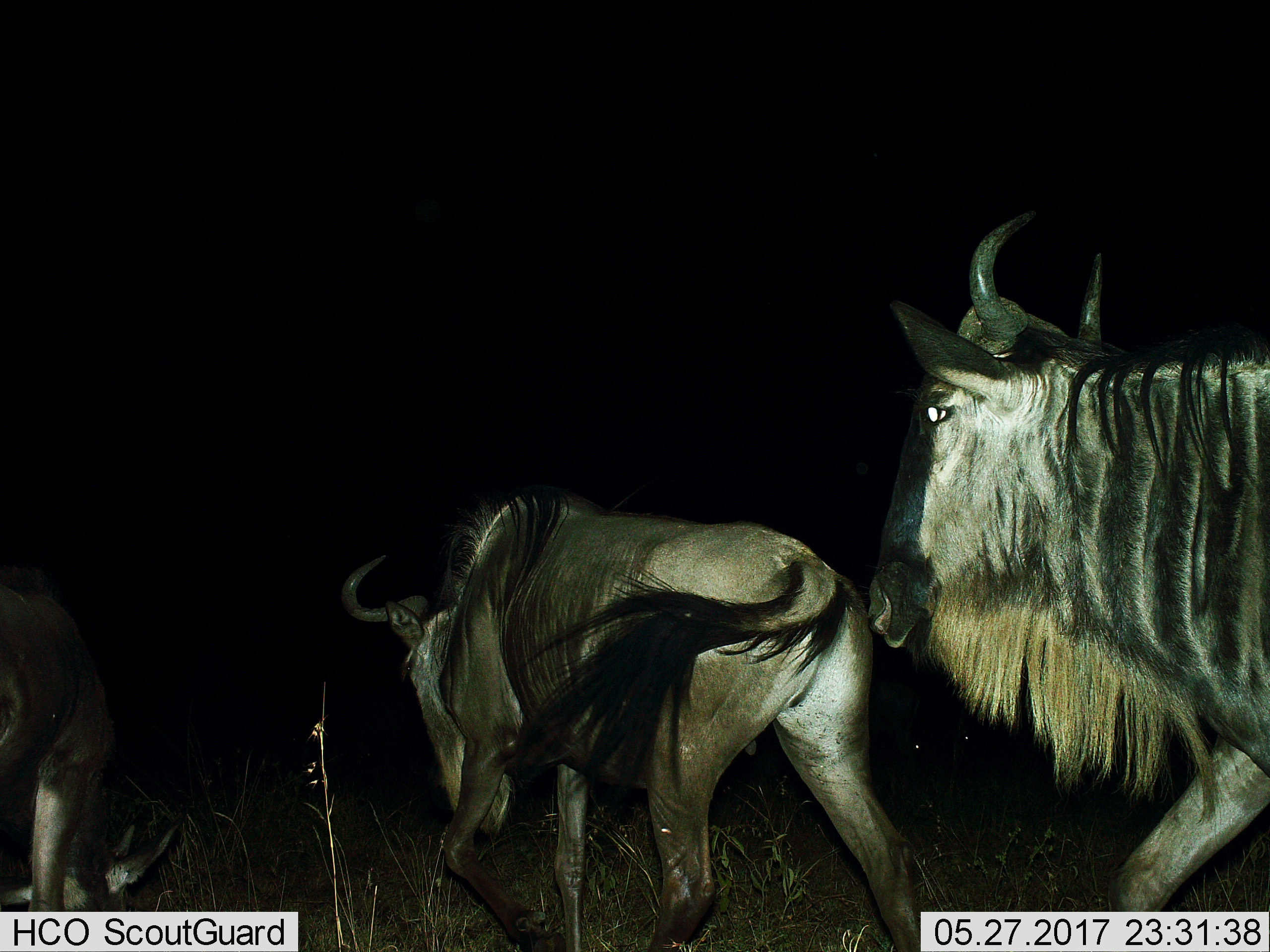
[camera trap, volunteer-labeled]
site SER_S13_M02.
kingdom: Animalia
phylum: Chordata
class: Mammalia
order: Artiodactyla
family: Bovidae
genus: Connochaetes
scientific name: Connochaetes taurinus taurinus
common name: blue wildebeest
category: wildebeestblue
Wildebeestblue (blue wildebeest) (Connochaetes taurinus taurinus), count 3. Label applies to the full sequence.